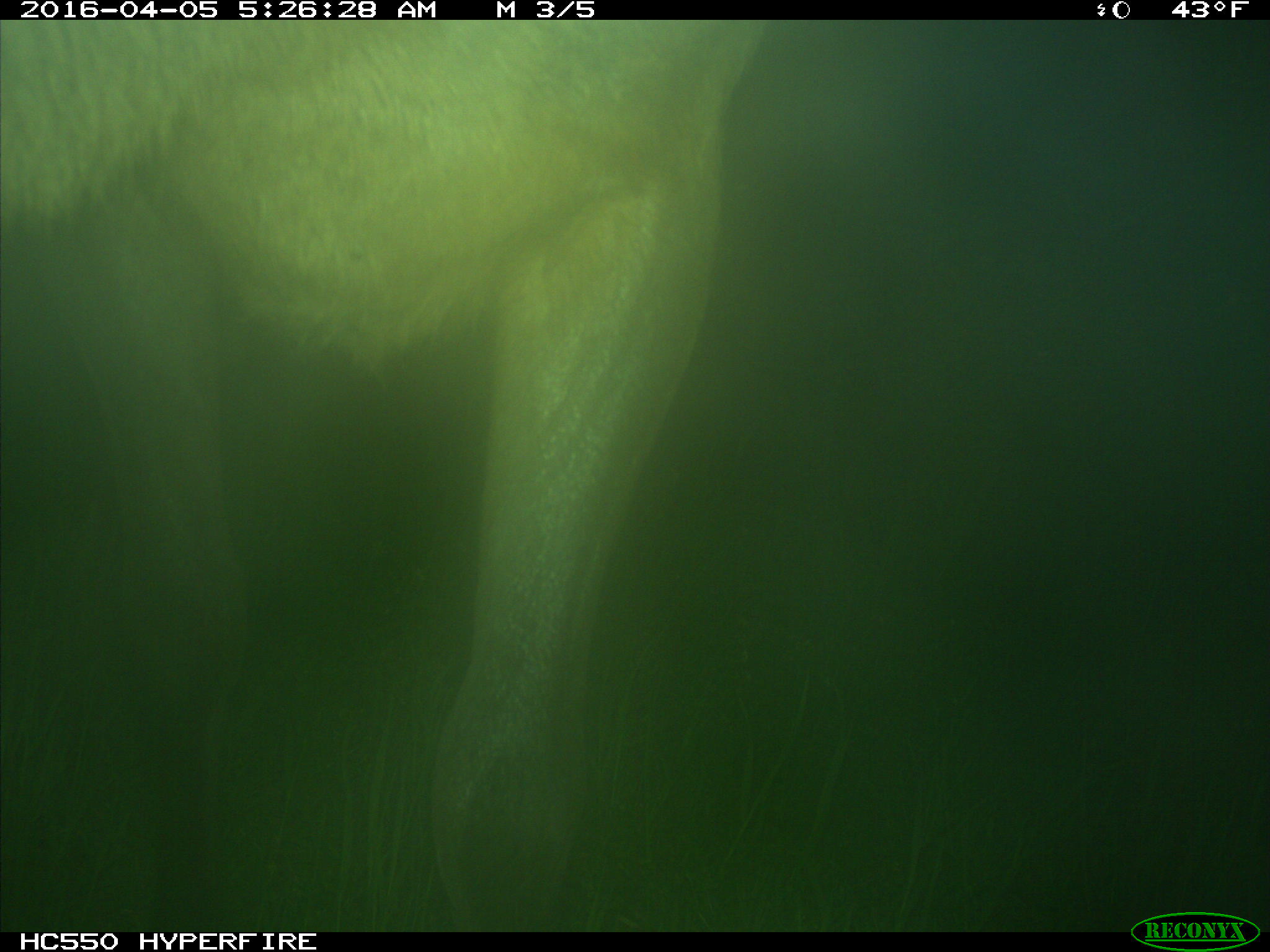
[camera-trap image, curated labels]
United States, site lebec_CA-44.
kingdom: Animalia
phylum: Chordata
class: Mammalia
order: Artiodactyla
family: Cervidae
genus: Cervus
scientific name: Cervus canadensis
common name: elk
Cervus canadensis (elk).